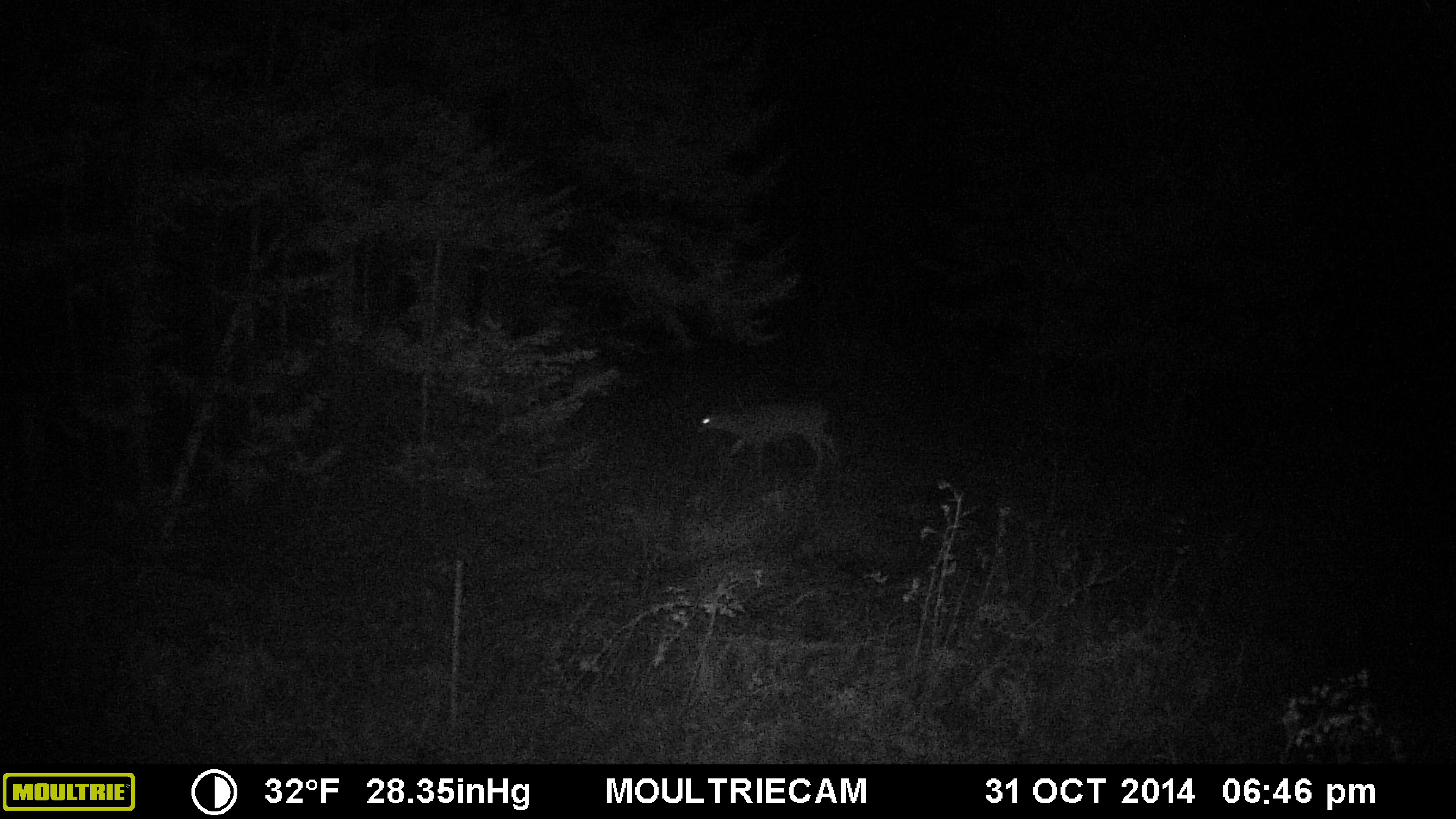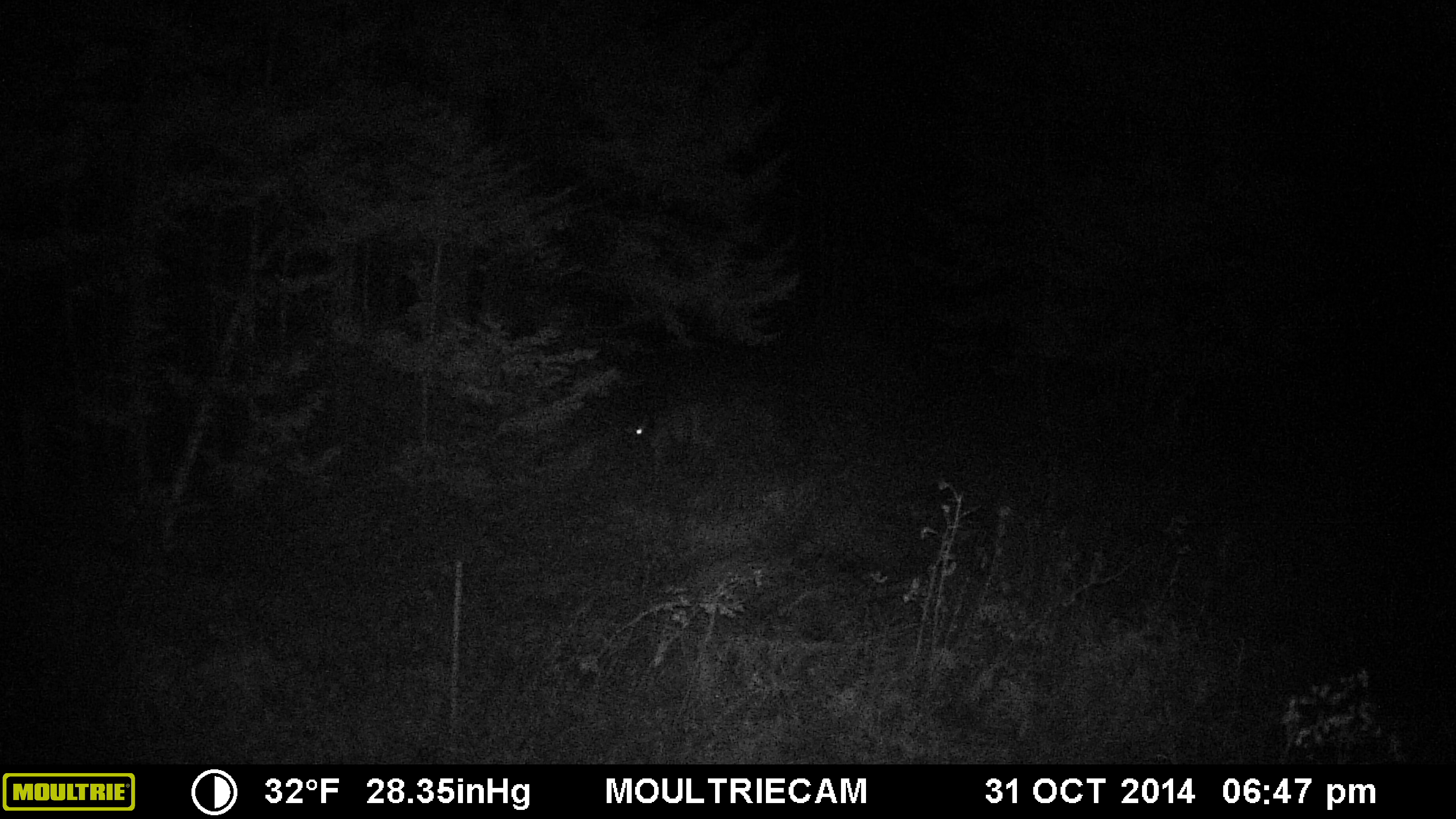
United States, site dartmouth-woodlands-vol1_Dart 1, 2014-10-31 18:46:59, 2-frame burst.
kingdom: Animalia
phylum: Chordata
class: Mammalia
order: Artiodactyla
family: Cervidae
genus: Odocoileus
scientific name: Odocoileus virginianus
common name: white-tailed deer